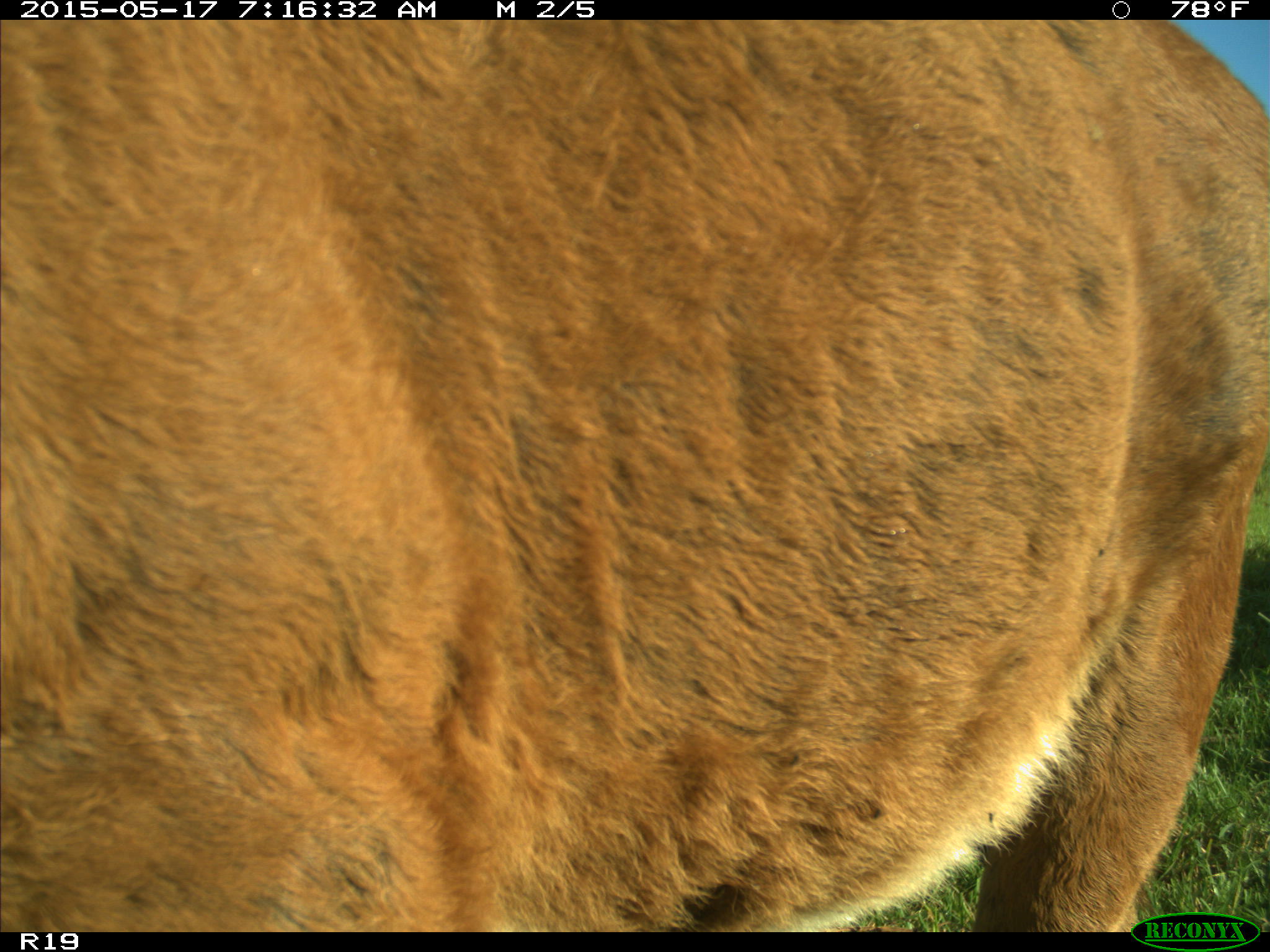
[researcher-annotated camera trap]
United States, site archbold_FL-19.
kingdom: Animalia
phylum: Chordata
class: Mammalia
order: Artiodactyla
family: Bovidae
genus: Bos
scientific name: Bos taurus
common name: domestic cow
Bos taurus (domestic cow).